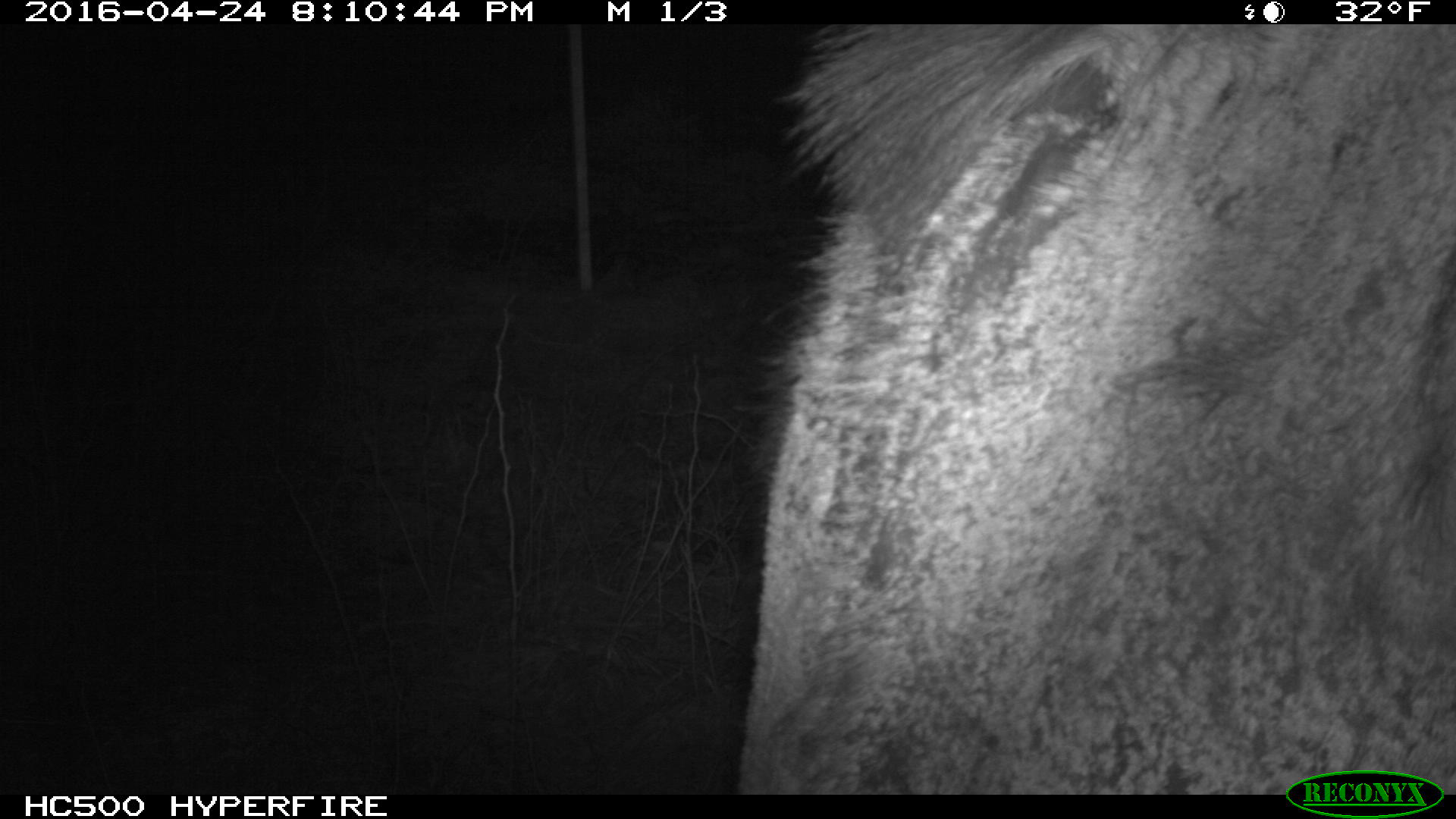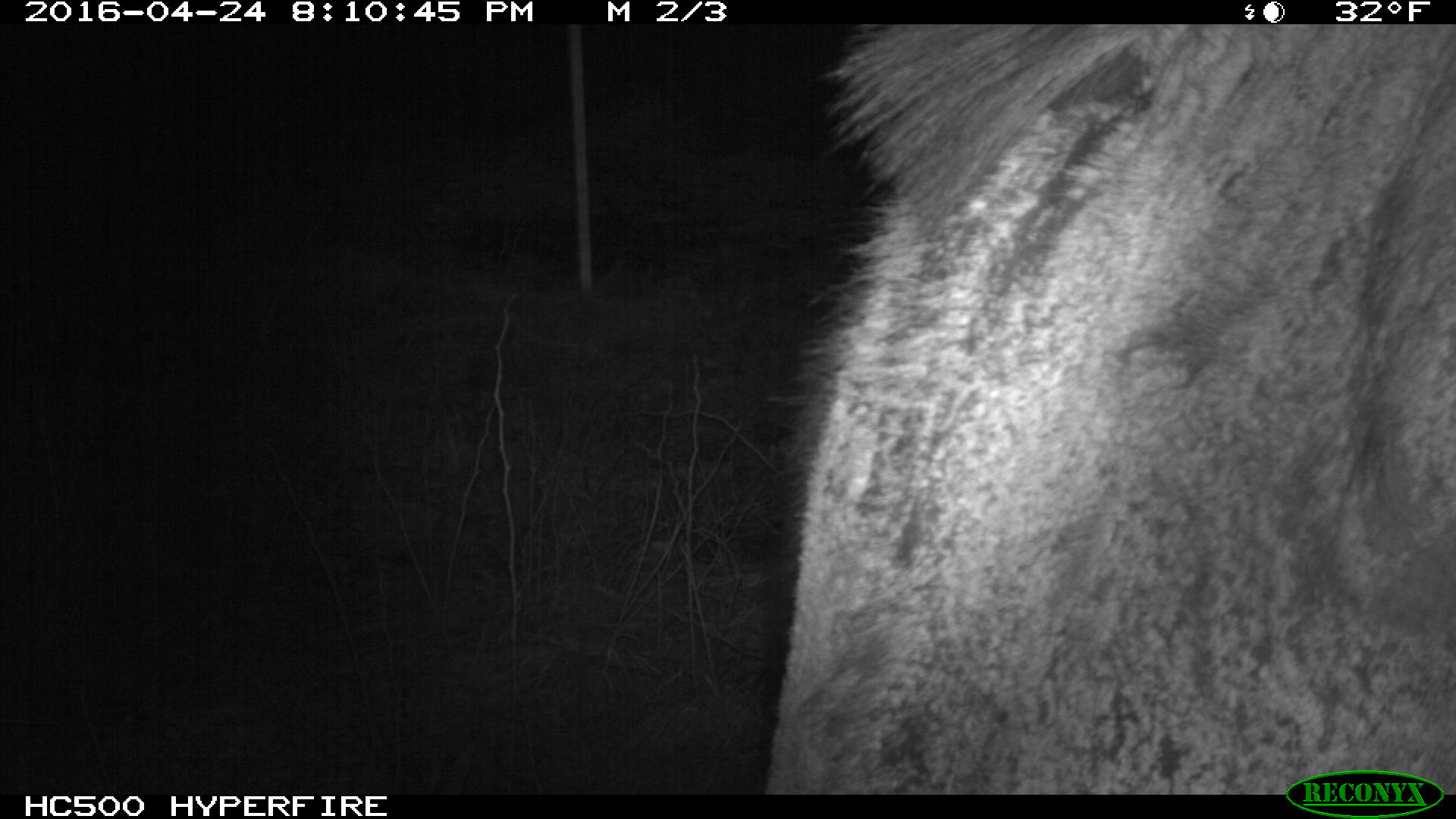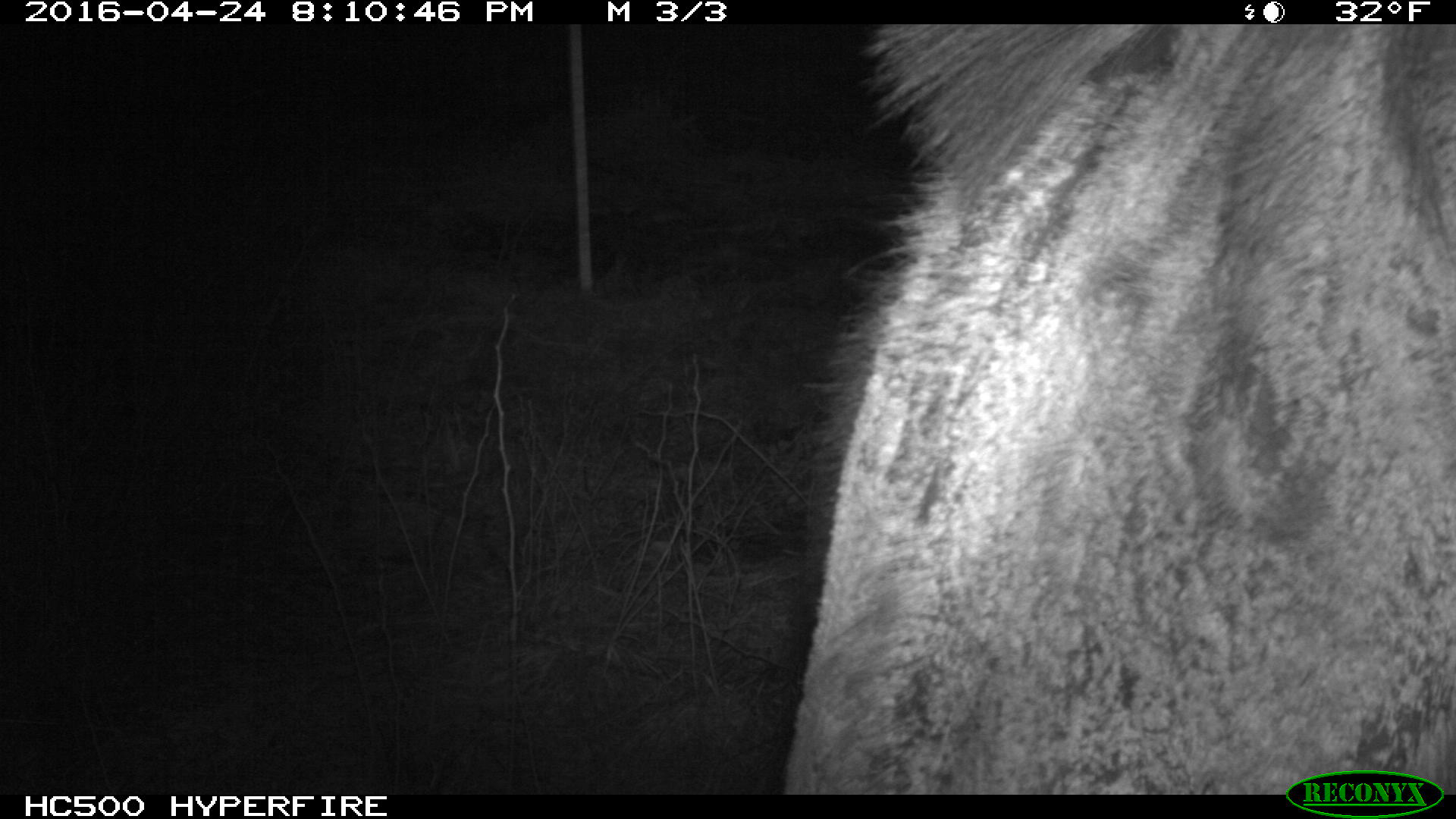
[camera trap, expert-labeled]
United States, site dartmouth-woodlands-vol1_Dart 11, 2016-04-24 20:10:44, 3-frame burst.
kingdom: Animalia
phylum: Chordata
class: Mammalia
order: Artiodactyla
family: Cervidae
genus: Alces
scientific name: Alces alces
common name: moose